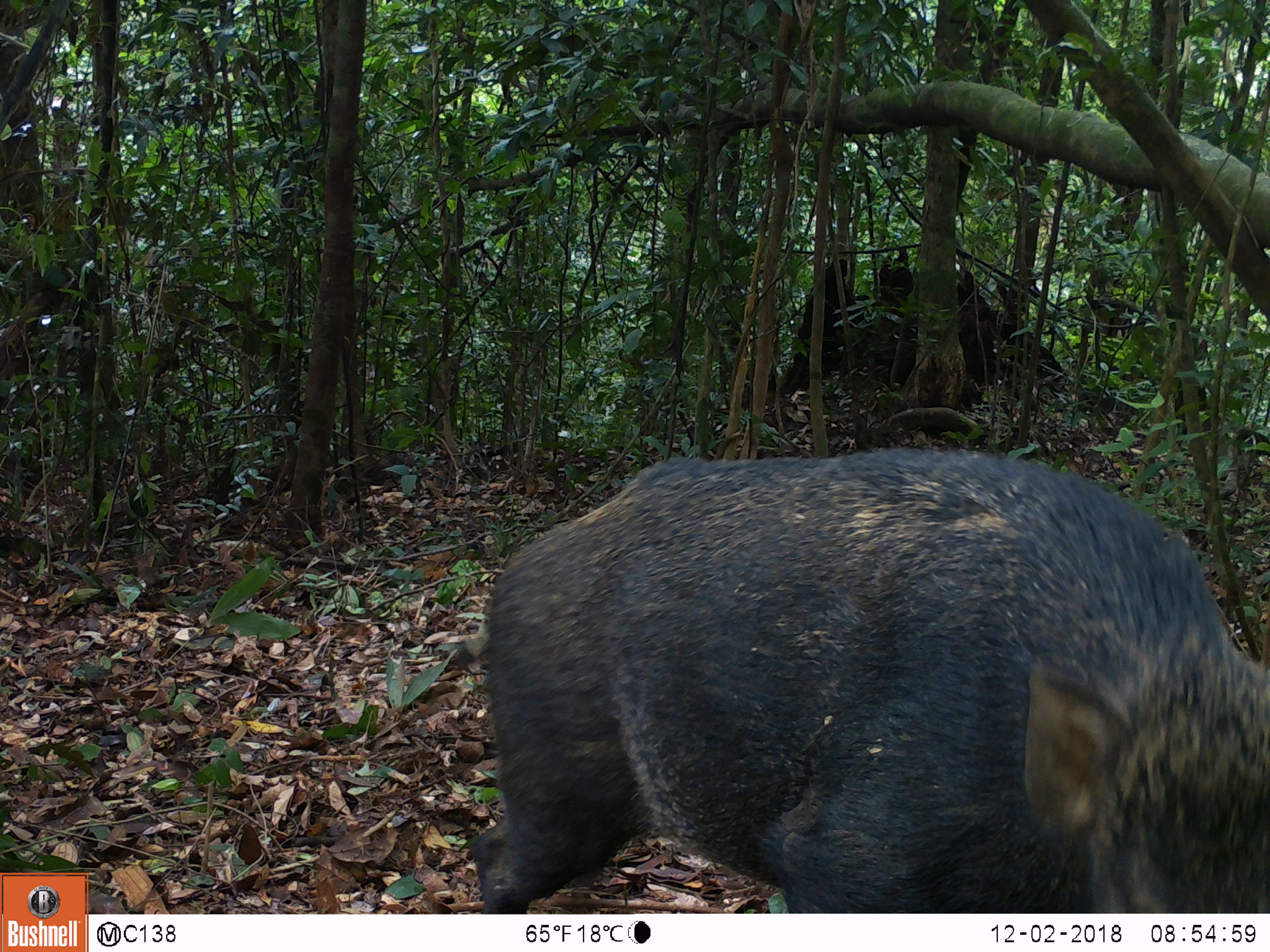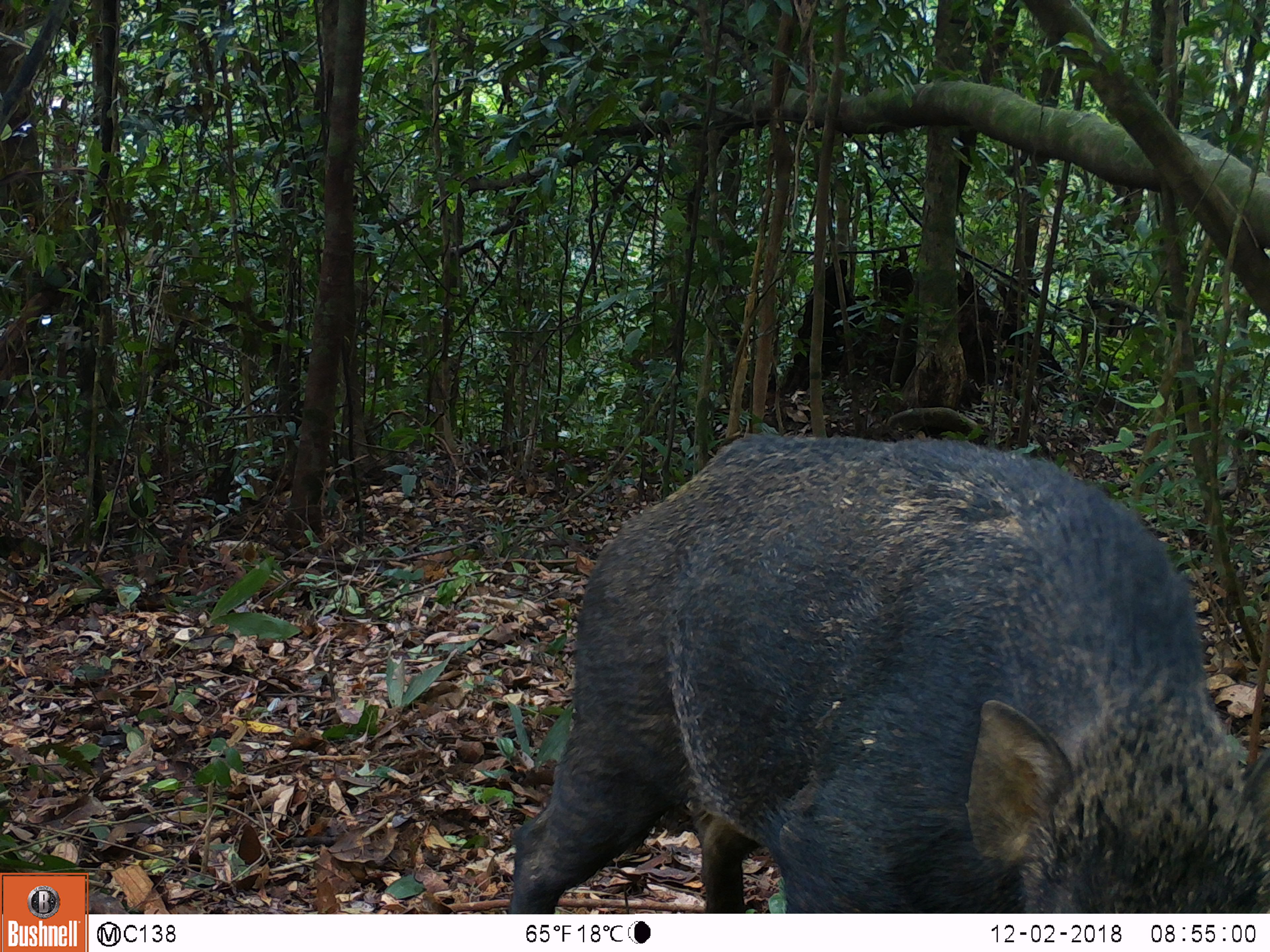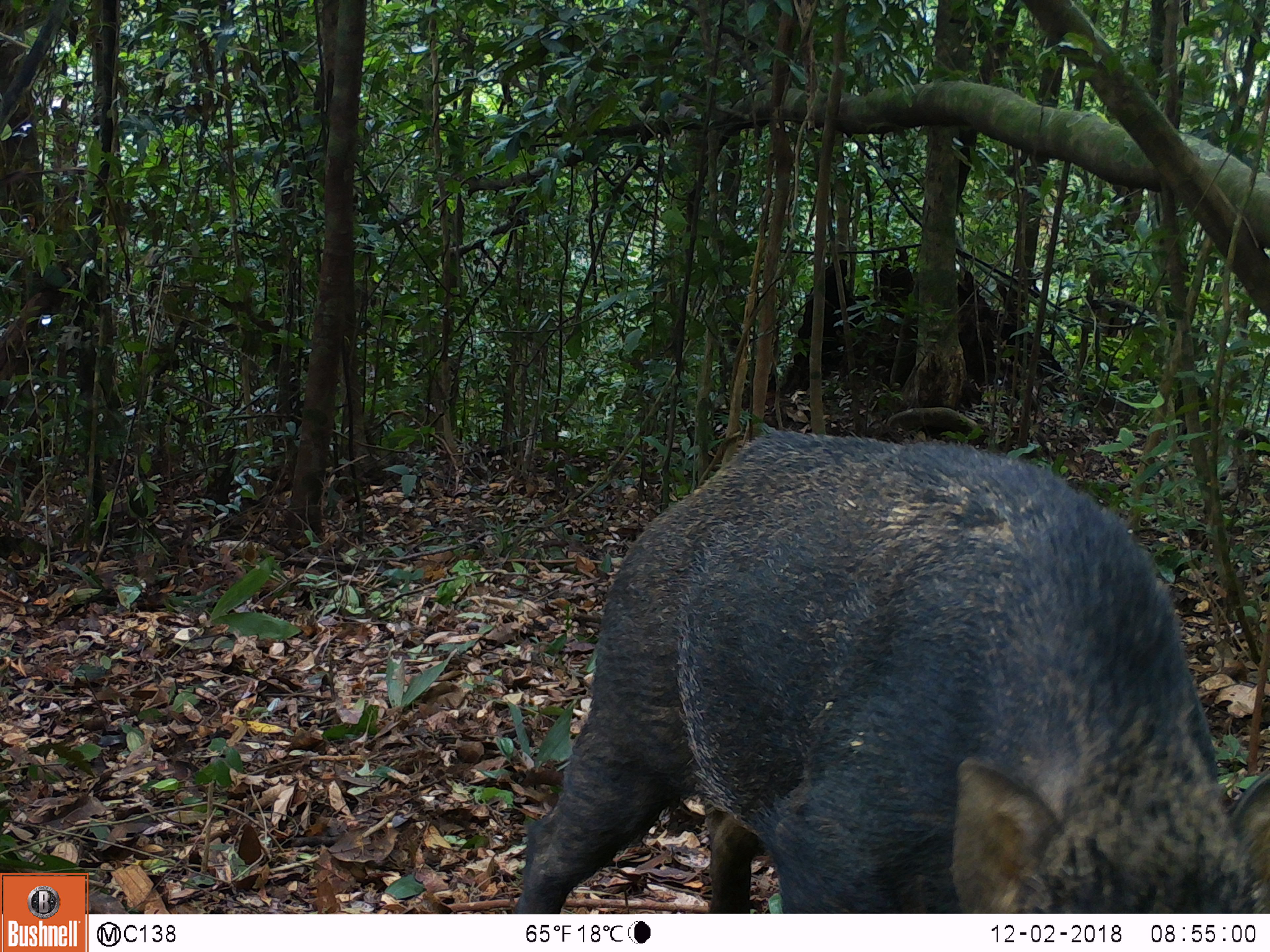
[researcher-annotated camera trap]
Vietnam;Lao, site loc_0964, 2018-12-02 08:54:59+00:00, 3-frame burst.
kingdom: Animalia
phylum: Chordata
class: Mammalia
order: Artiodactyla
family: Suidae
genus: Sus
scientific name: Sus scrofa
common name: eurasian wild pig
Eurasian wild pig (Sus scrofa). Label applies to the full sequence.